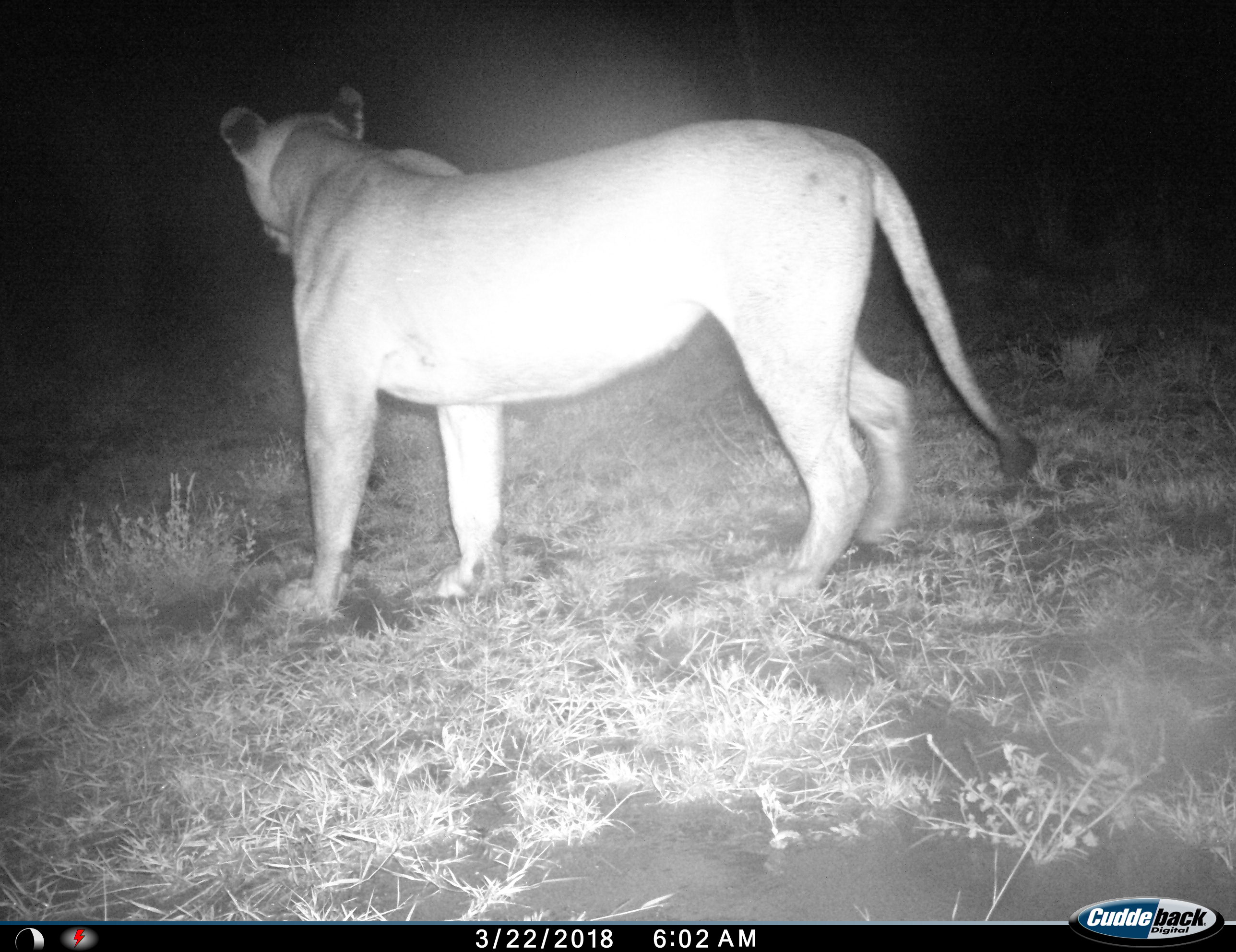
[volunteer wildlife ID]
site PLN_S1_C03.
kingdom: Animalia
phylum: Chordata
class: Mammalia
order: Carnivora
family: Felidae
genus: Panthera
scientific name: Panthera leo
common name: lion female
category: lionfemale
Lionfemale (lion female) (Panthera leo), count 1. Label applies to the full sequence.